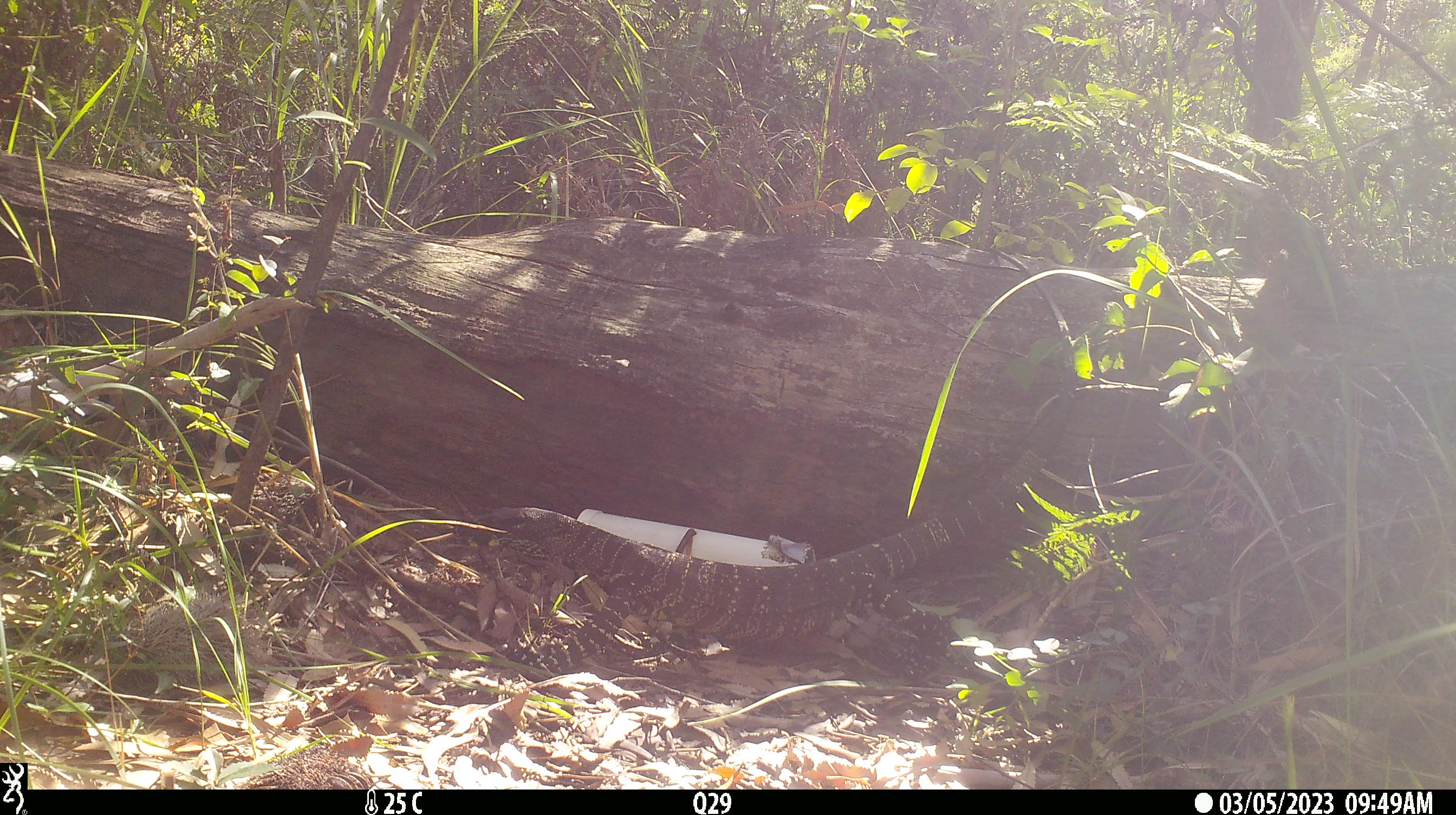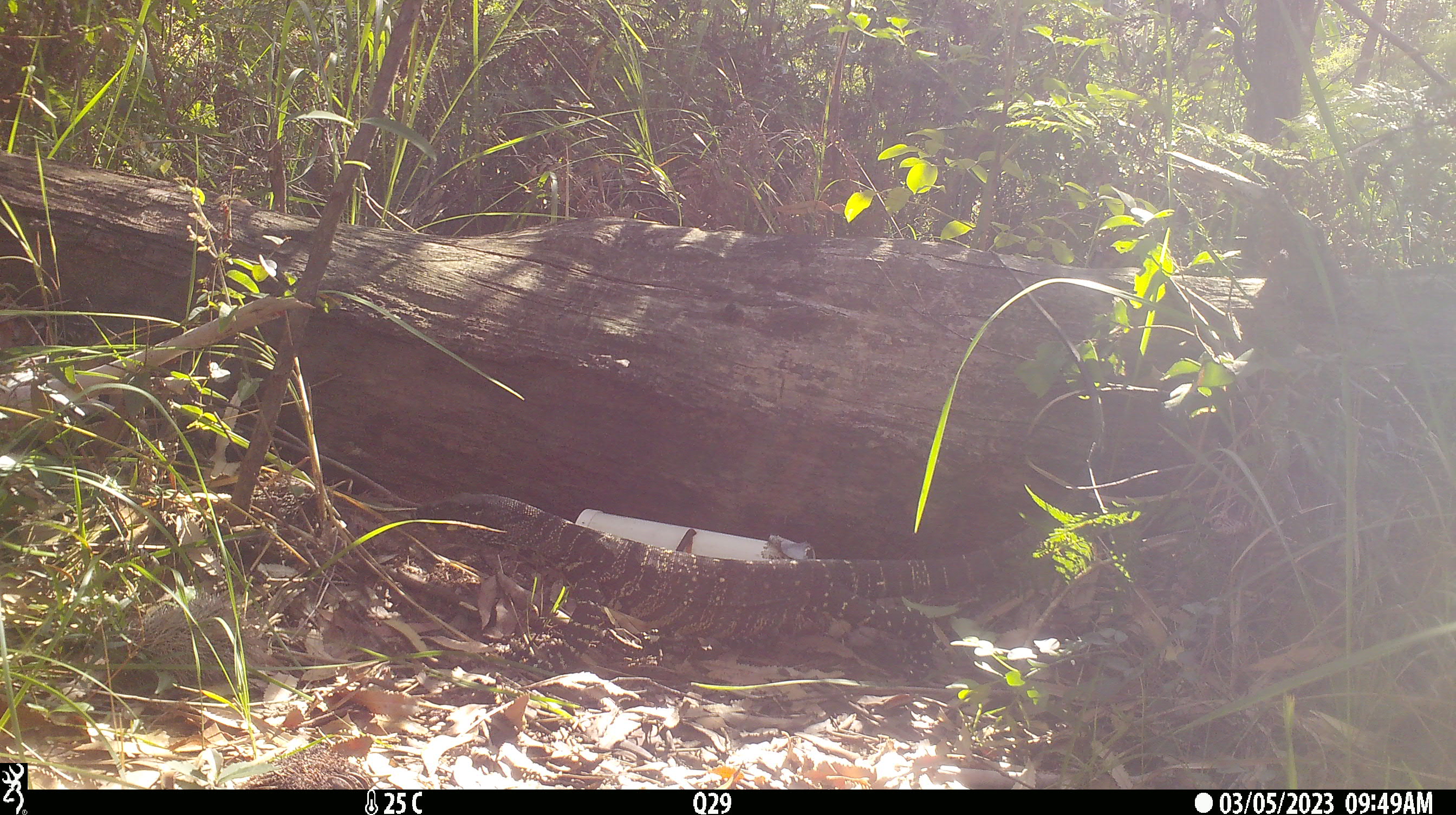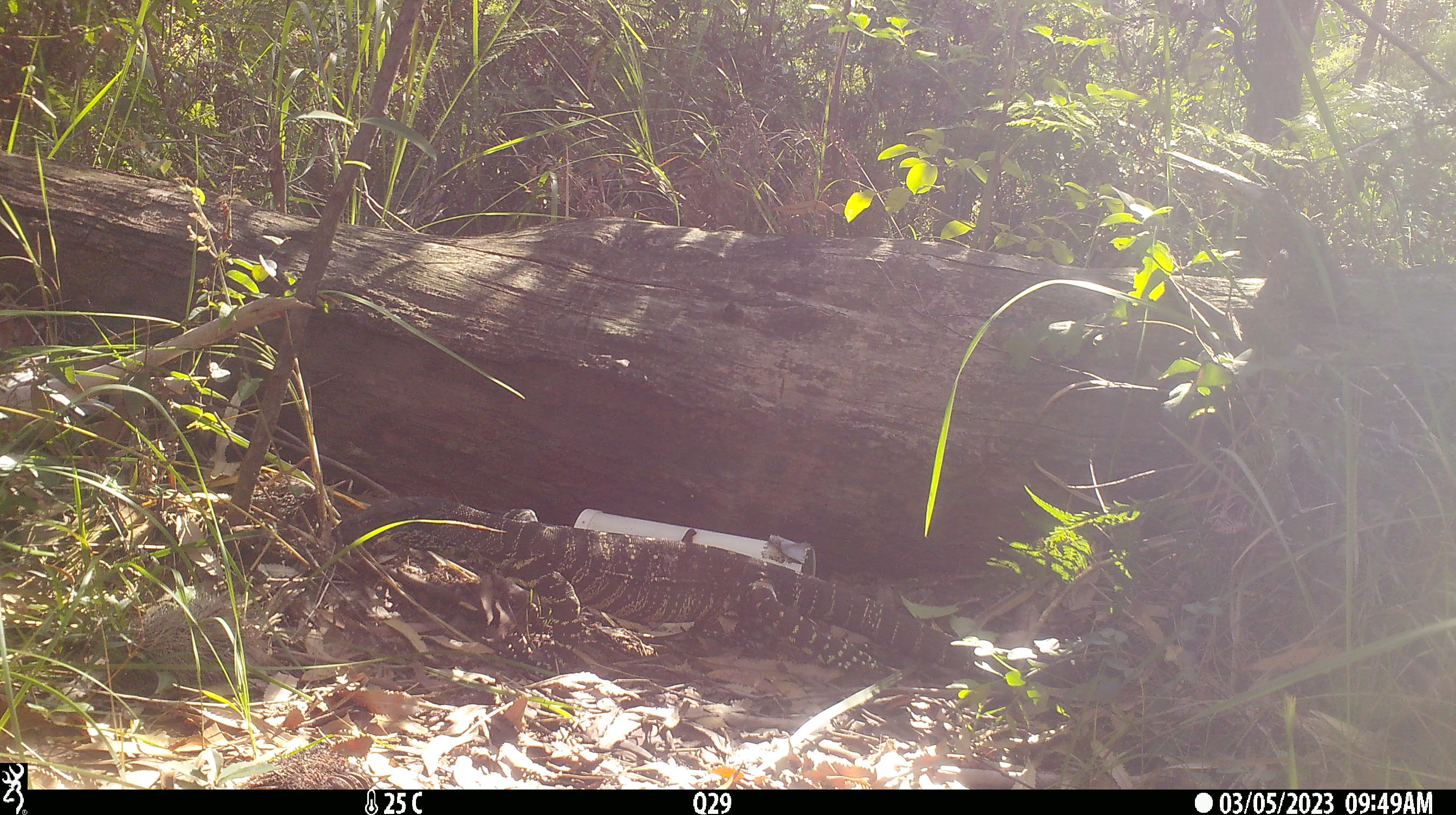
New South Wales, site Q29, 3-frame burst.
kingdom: Animalia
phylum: Chordata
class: Reptilia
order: Squamata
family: Varanidae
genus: Varanus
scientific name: Varanus varius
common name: lace monitor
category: goanna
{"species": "goanna (lace monitor) (Varanus varius)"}